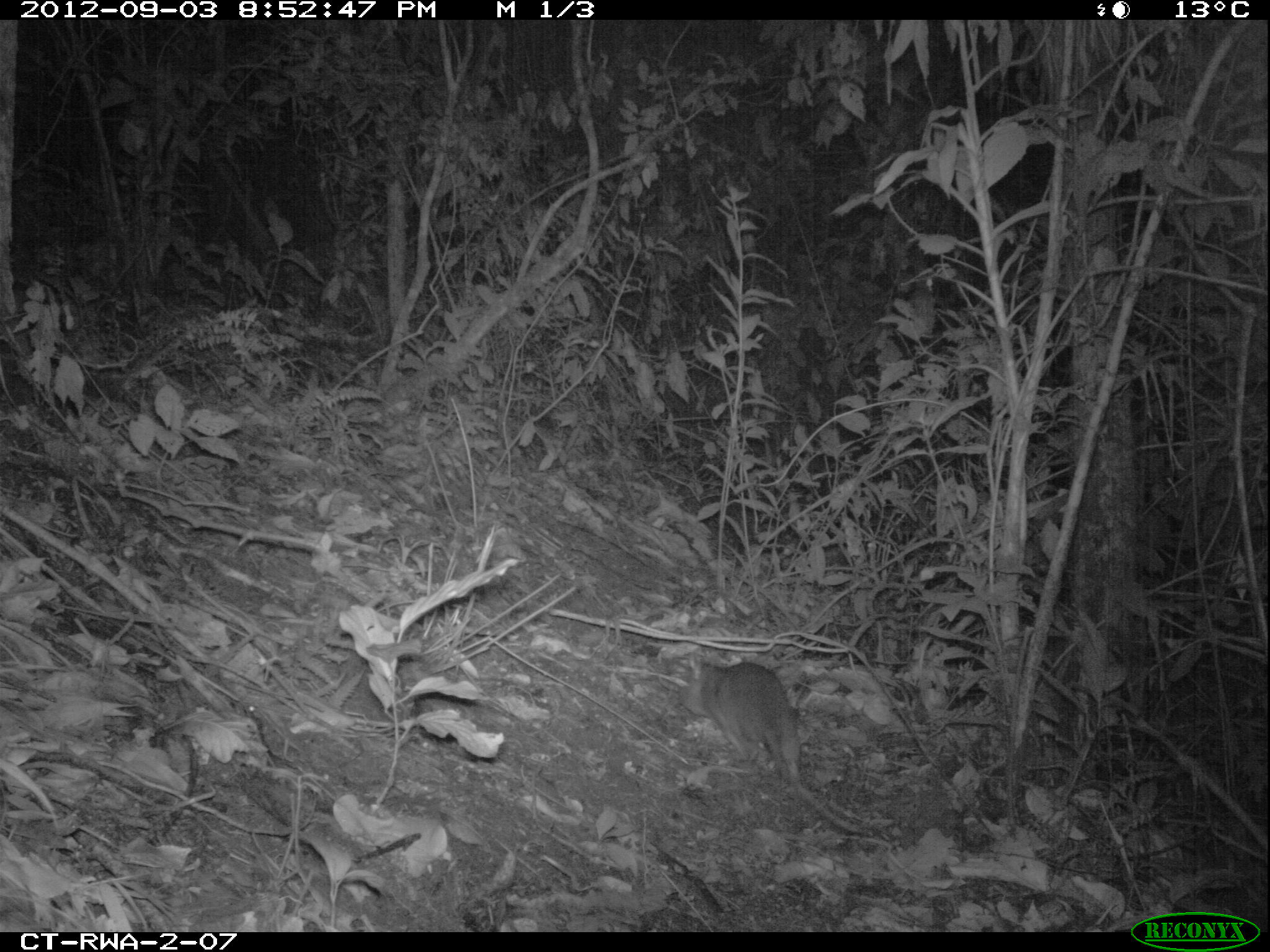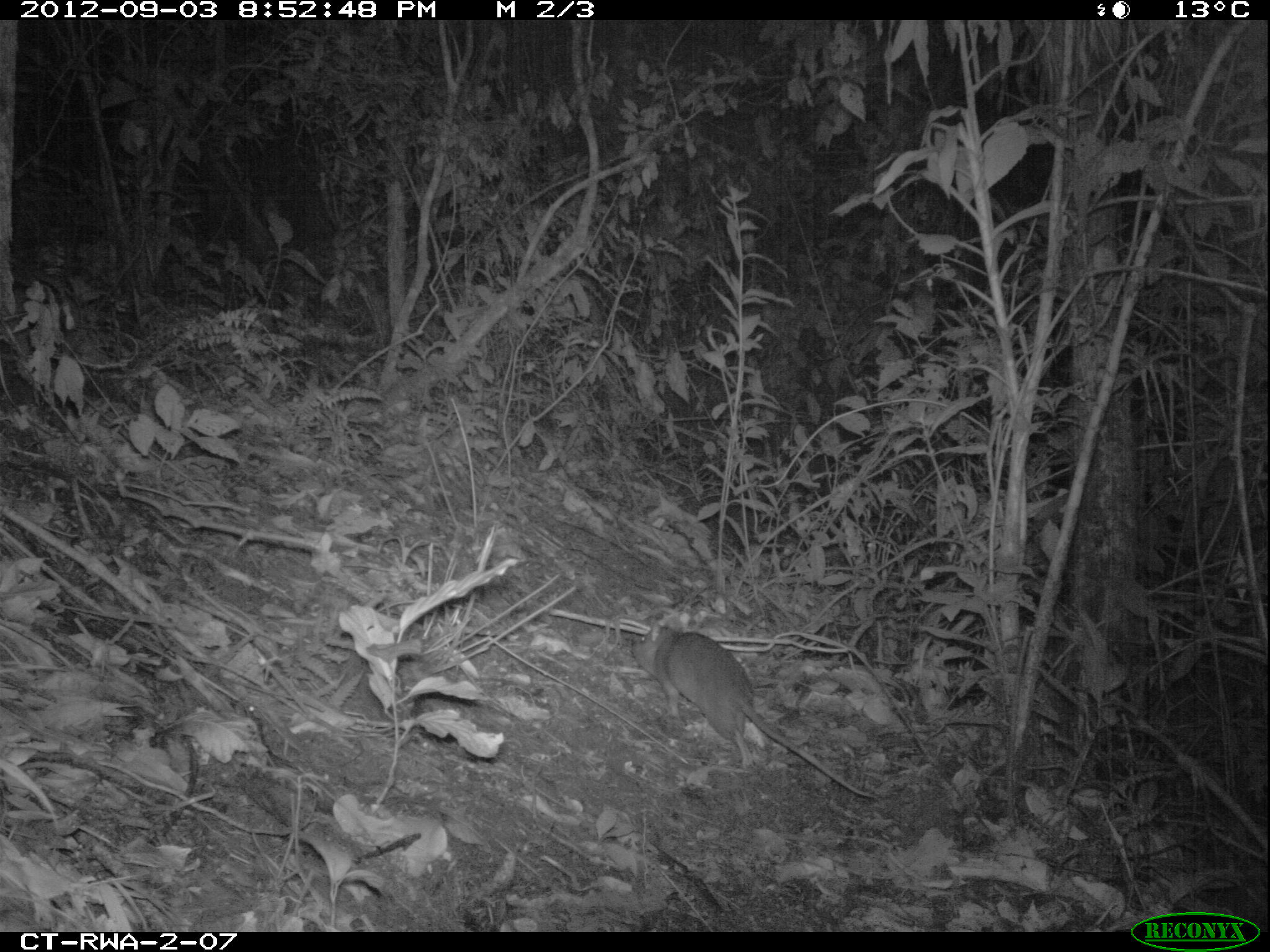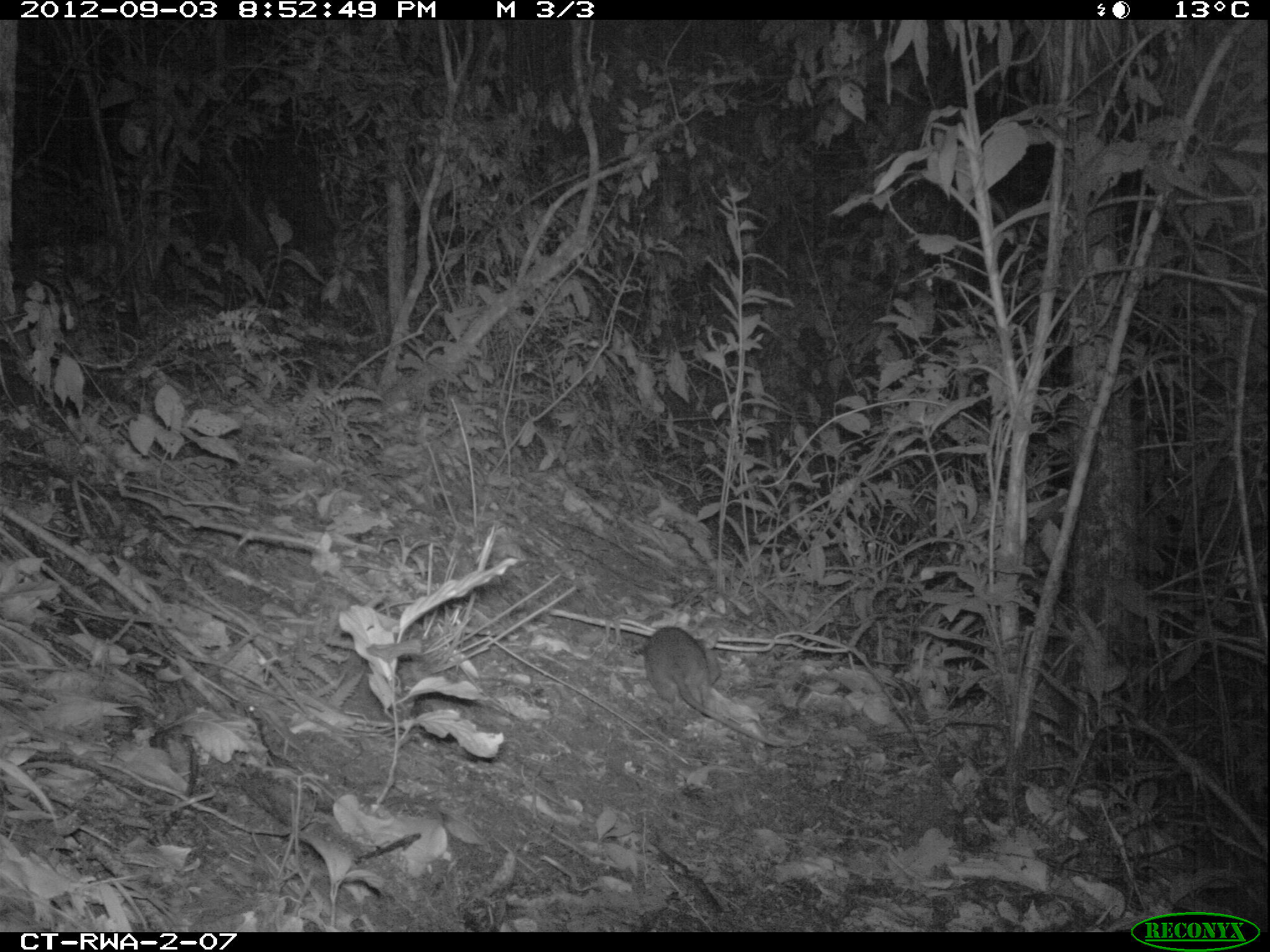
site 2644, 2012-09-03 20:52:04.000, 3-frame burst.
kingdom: Animalia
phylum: Chordata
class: Mammalia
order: Rodentia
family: Nesomyidae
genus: Cricetomys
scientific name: Cricetomys gambianus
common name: african giant pouched rat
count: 1